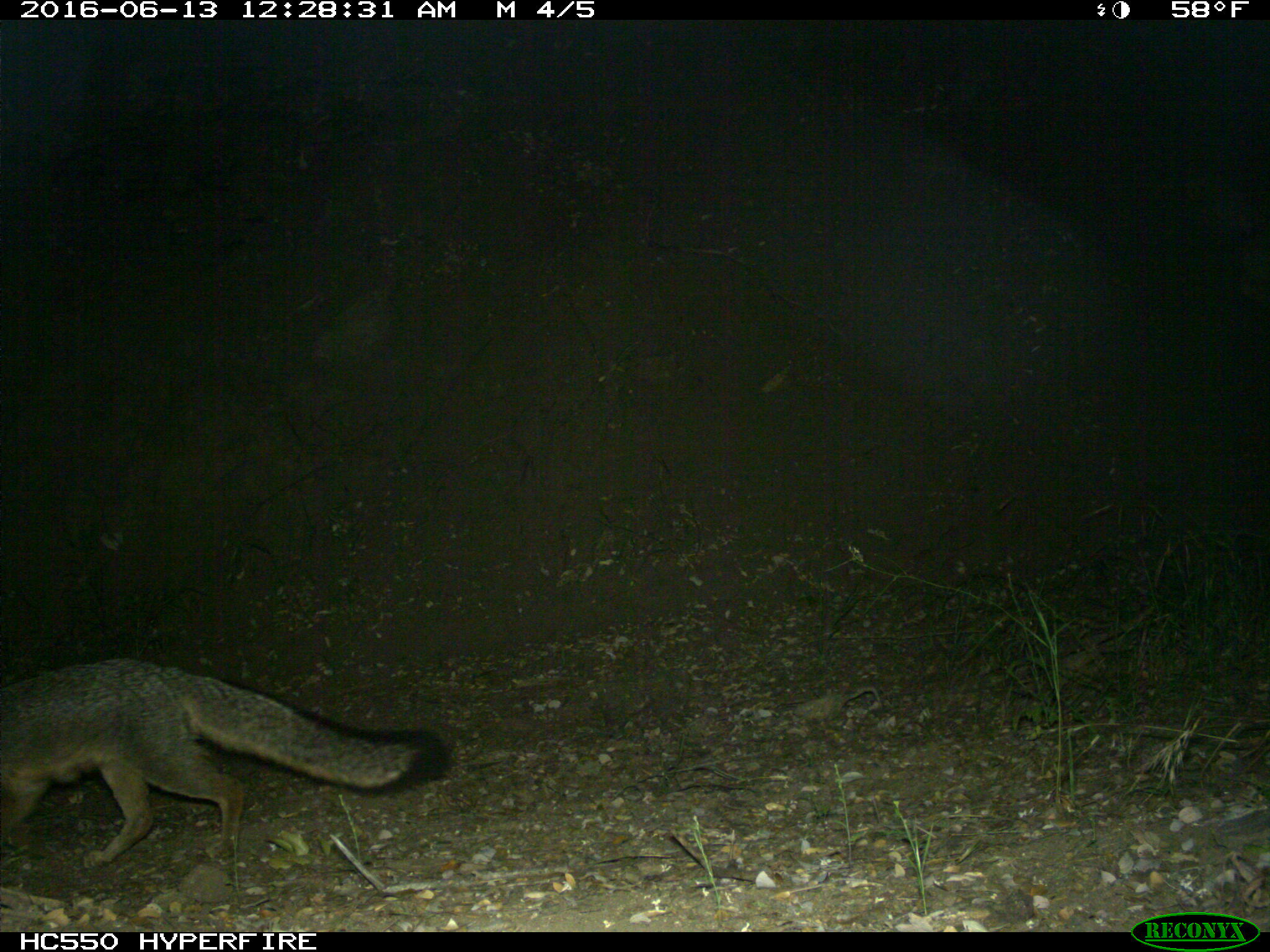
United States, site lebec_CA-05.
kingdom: Animalia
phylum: Chordata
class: Mammalia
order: Carnivora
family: Canidae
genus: Urocyon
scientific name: Urocyon cinereoargenteus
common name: gray fox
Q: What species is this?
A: Urocyon cinereoargenteus (gray fox).